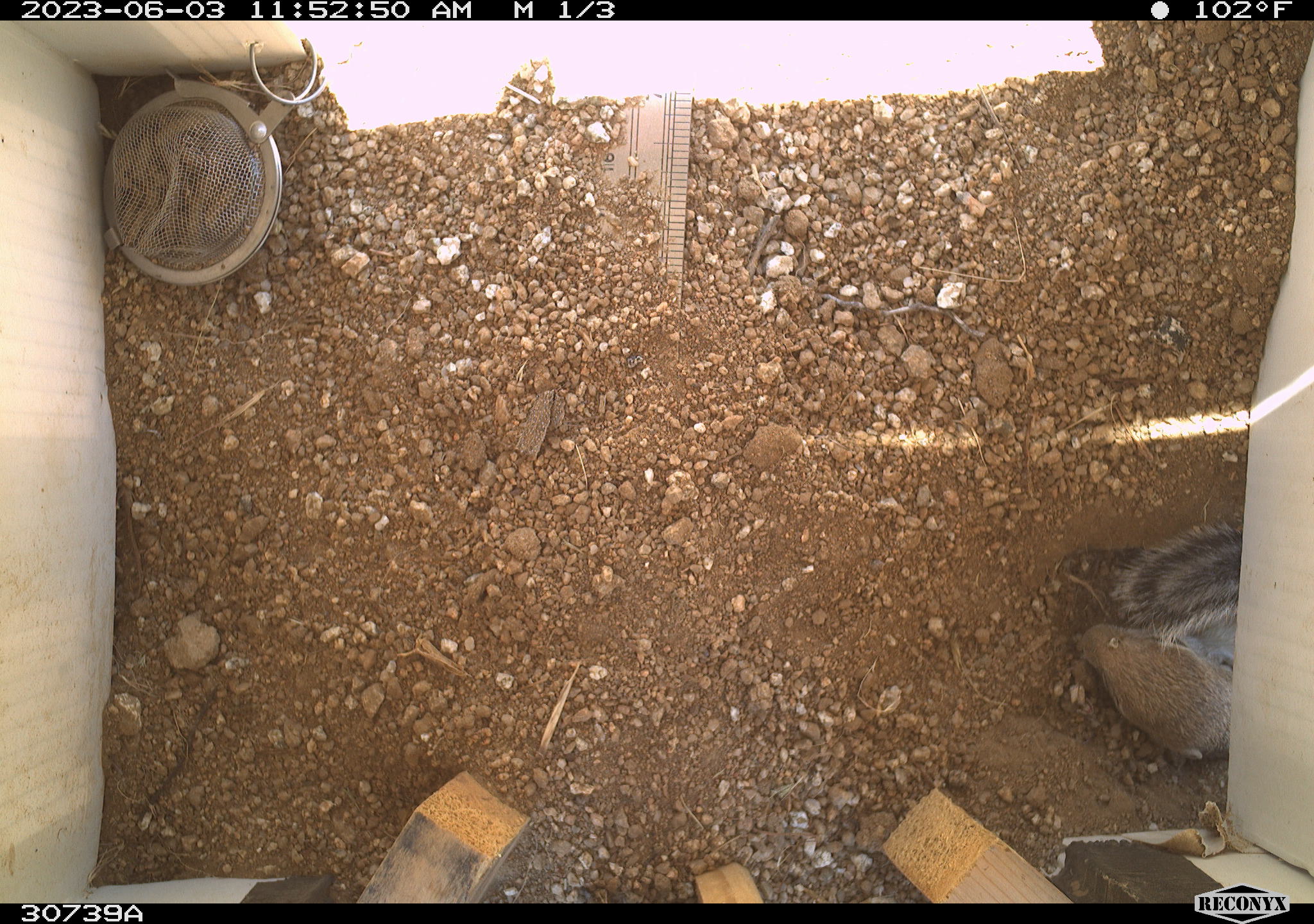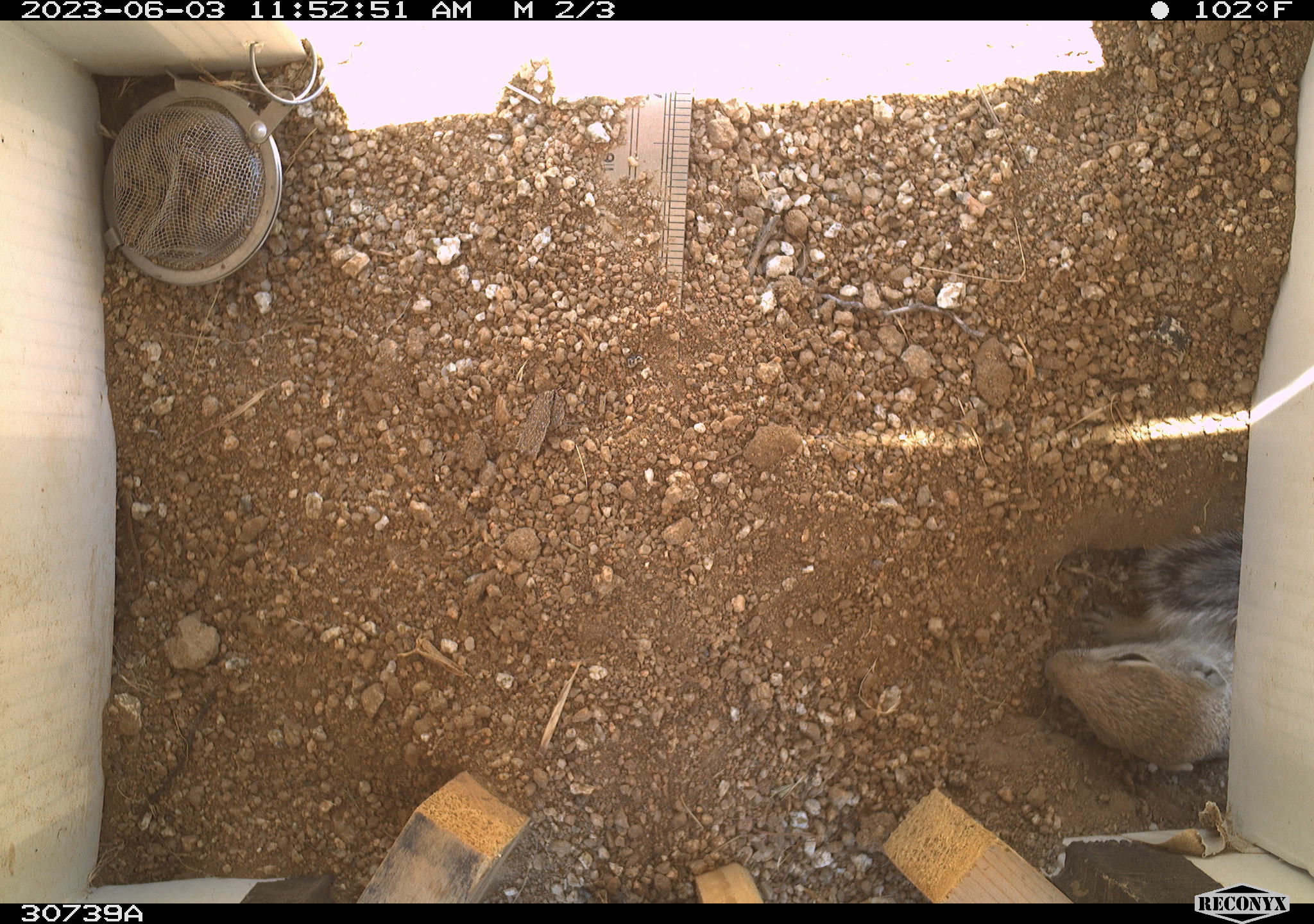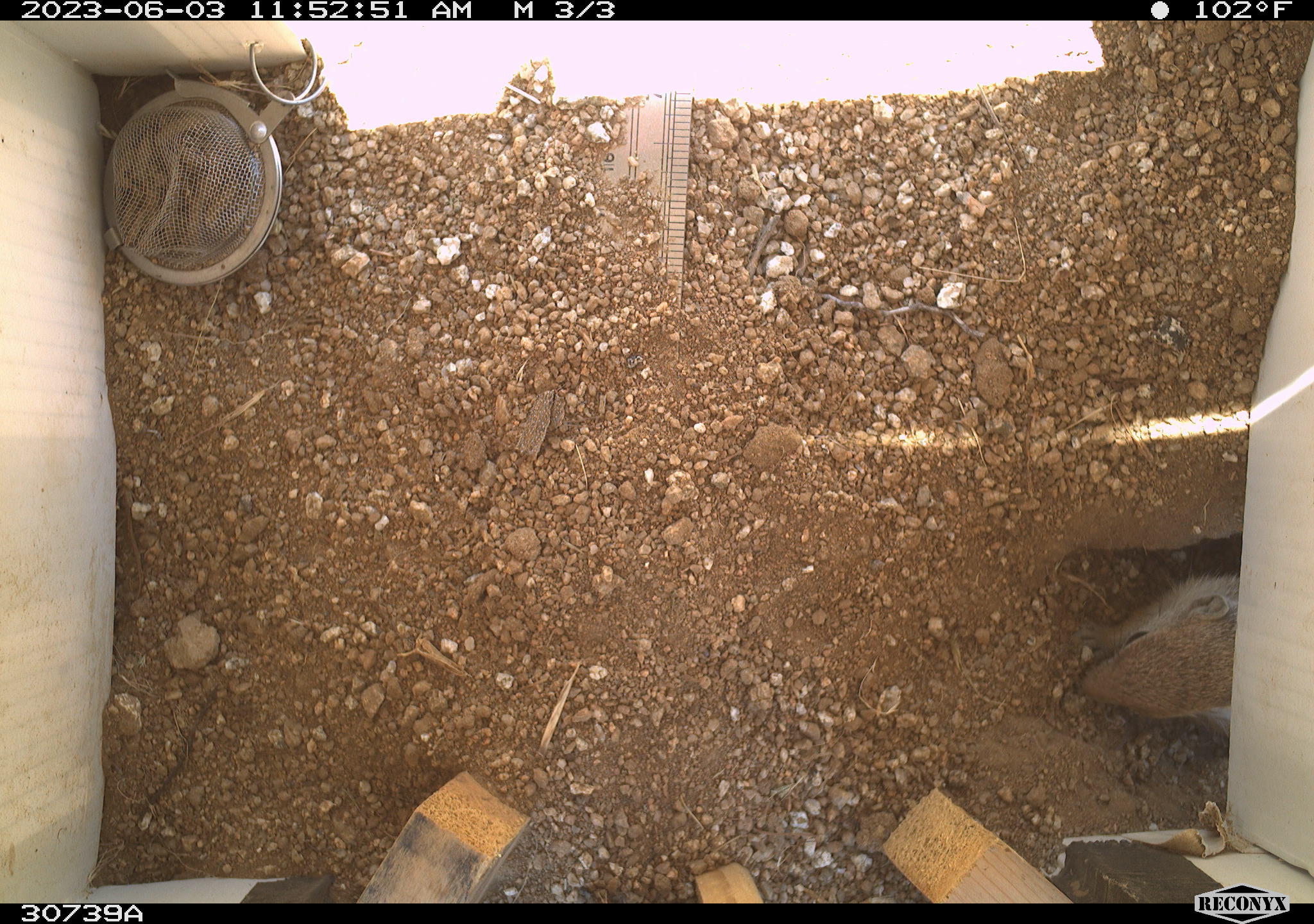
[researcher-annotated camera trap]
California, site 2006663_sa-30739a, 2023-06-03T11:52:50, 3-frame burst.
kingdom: Animalia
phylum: Chordata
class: Mammalia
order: Rodentia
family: Sciuridae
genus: Ammospermophilus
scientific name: Ammospermophilus leucurus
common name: white-tailed antelope squirrel